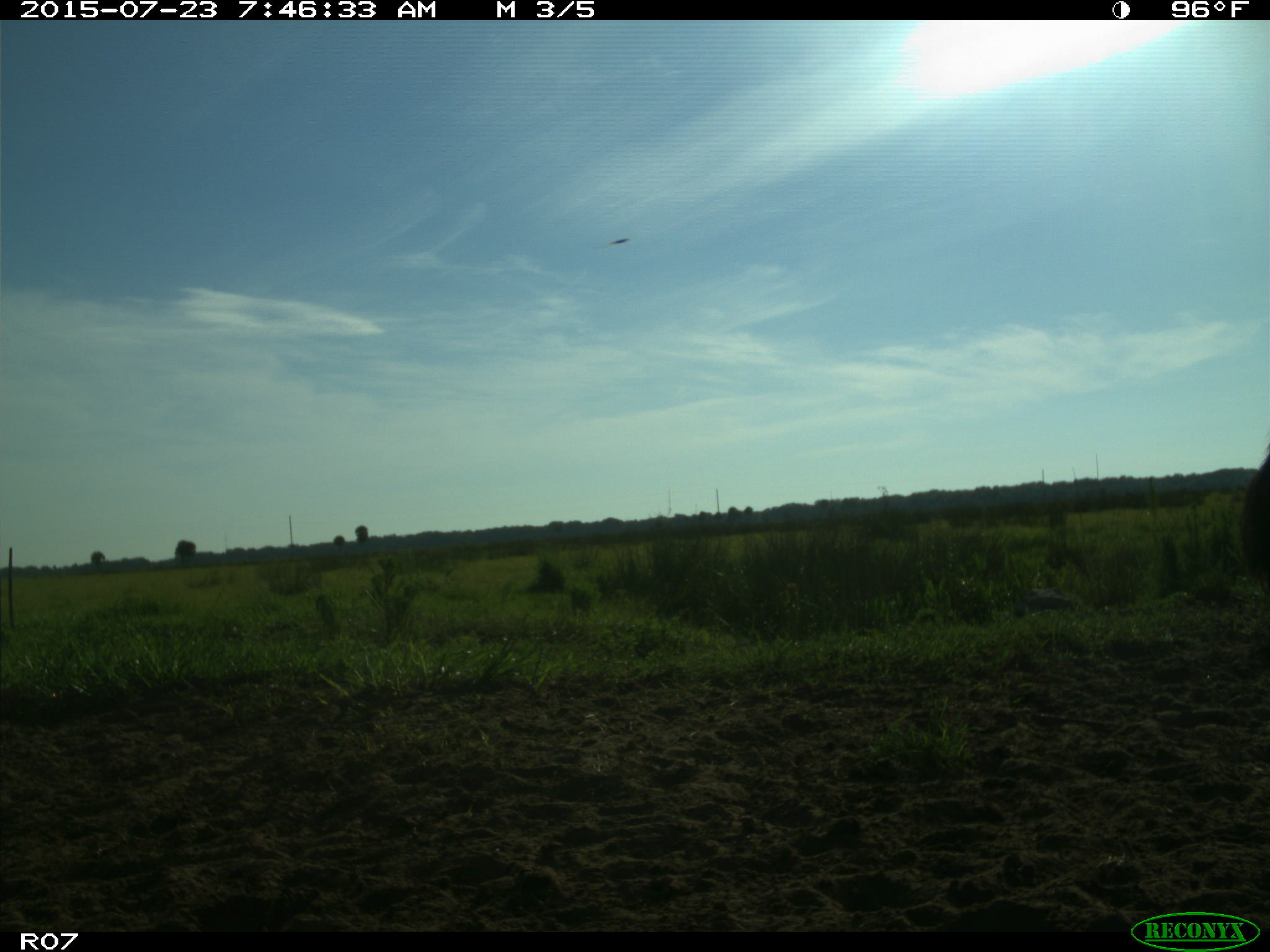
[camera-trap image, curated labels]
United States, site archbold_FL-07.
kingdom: Animalia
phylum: Chordata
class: Mammalia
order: Artiodactyla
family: Bovidae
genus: Bos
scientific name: Bos taurus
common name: domestic cow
Bos taurus (domestic cow).